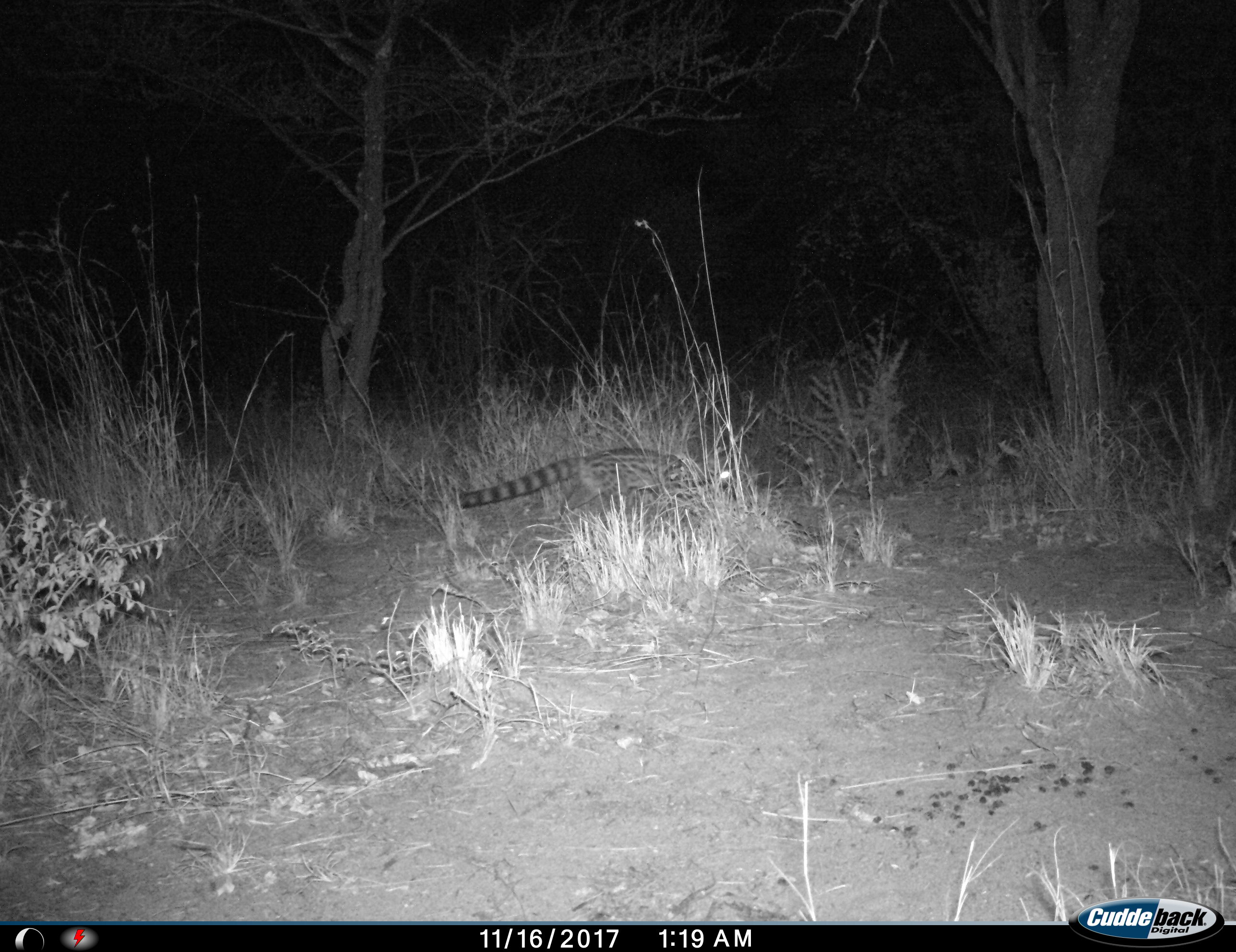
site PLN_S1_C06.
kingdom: Animalia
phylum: Chordata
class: Mammalia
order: Carnivora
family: Viverridae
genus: Genetta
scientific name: Genetta genetta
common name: small-spotted genet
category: genetcommonsmallspotted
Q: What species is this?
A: Genetcommonsmallspotted (small-spotted genet) (Genetta genetta).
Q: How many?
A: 1.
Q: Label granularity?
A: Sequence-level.